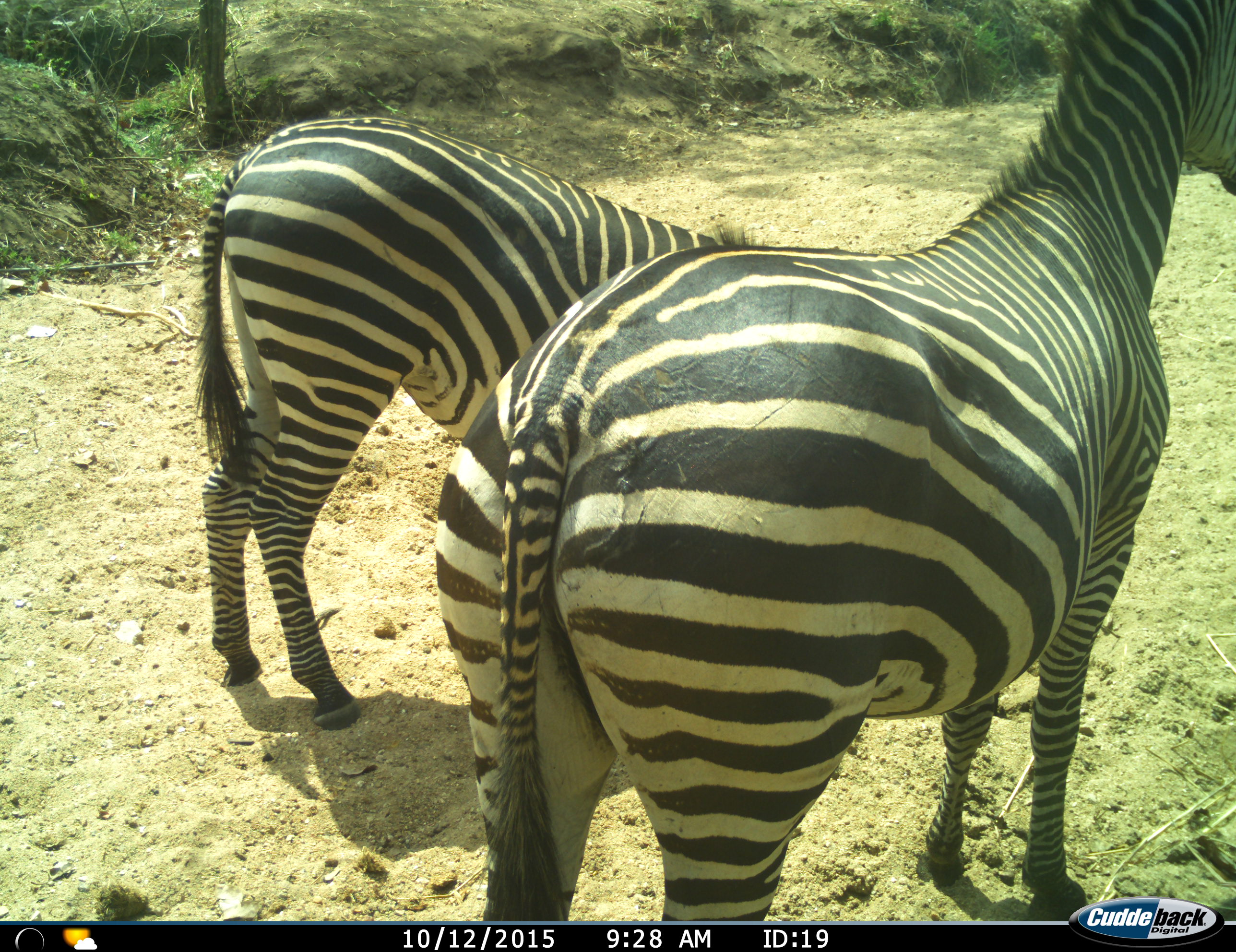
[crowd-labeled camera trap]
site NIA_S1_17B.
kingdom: Animalia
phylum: Chordata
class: Mammalia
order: Perissodactyla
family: Equidae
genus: Equus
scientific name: Equus quagga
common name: plains zebra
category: zebraplains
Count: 2.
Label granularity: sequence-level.